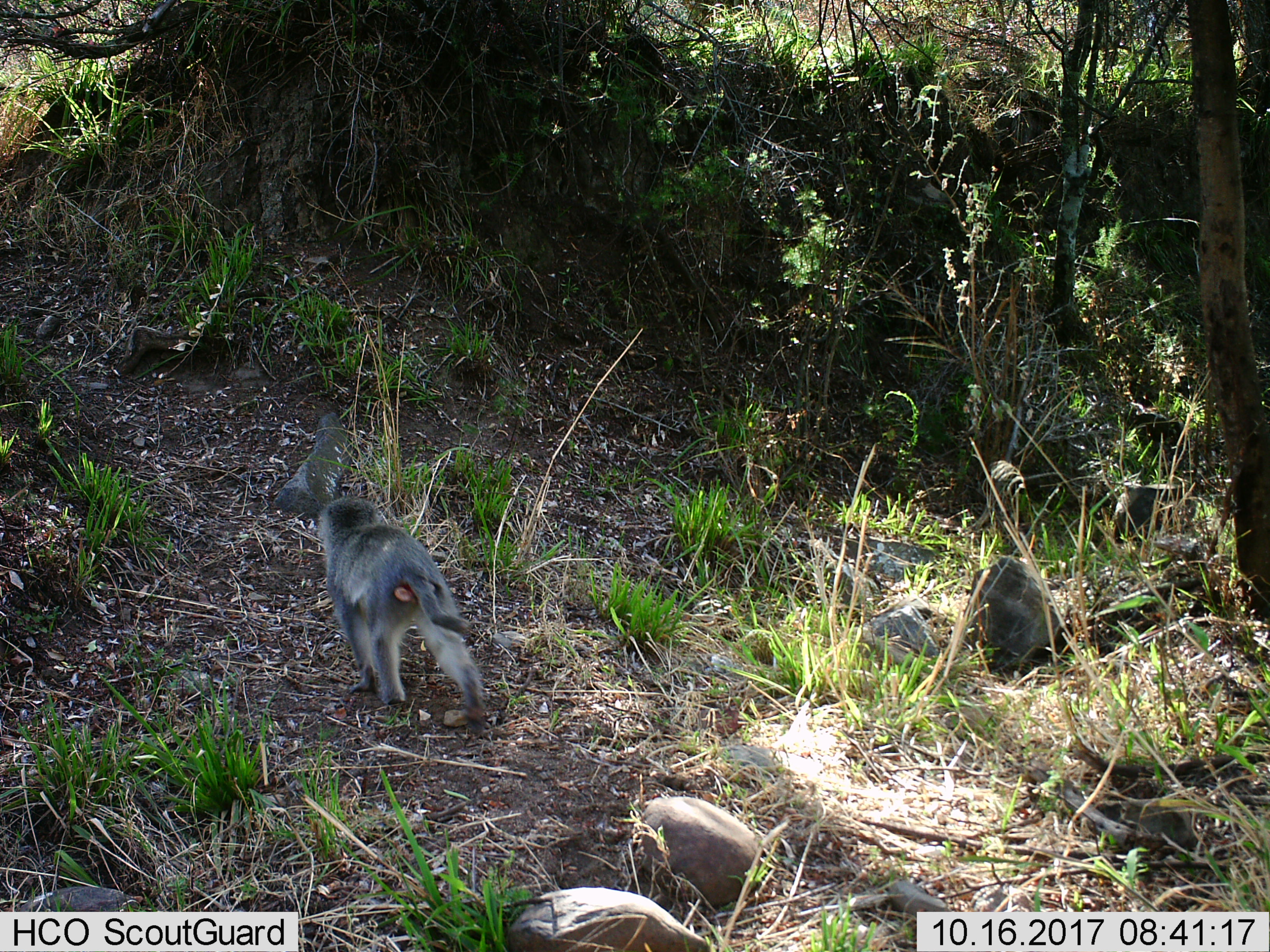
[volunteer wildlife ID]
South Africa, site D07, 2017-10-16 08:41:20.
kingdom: Animalia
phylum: Chordata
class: Mammalia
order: Primates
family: Cercopithecidae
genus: Chlorocebus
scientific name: Chlorocebus pygerythrus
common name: vervet monkey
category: monkeyvervet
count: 1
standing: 0%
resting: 0%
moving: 100%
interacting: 0%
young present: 11%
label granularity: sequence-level